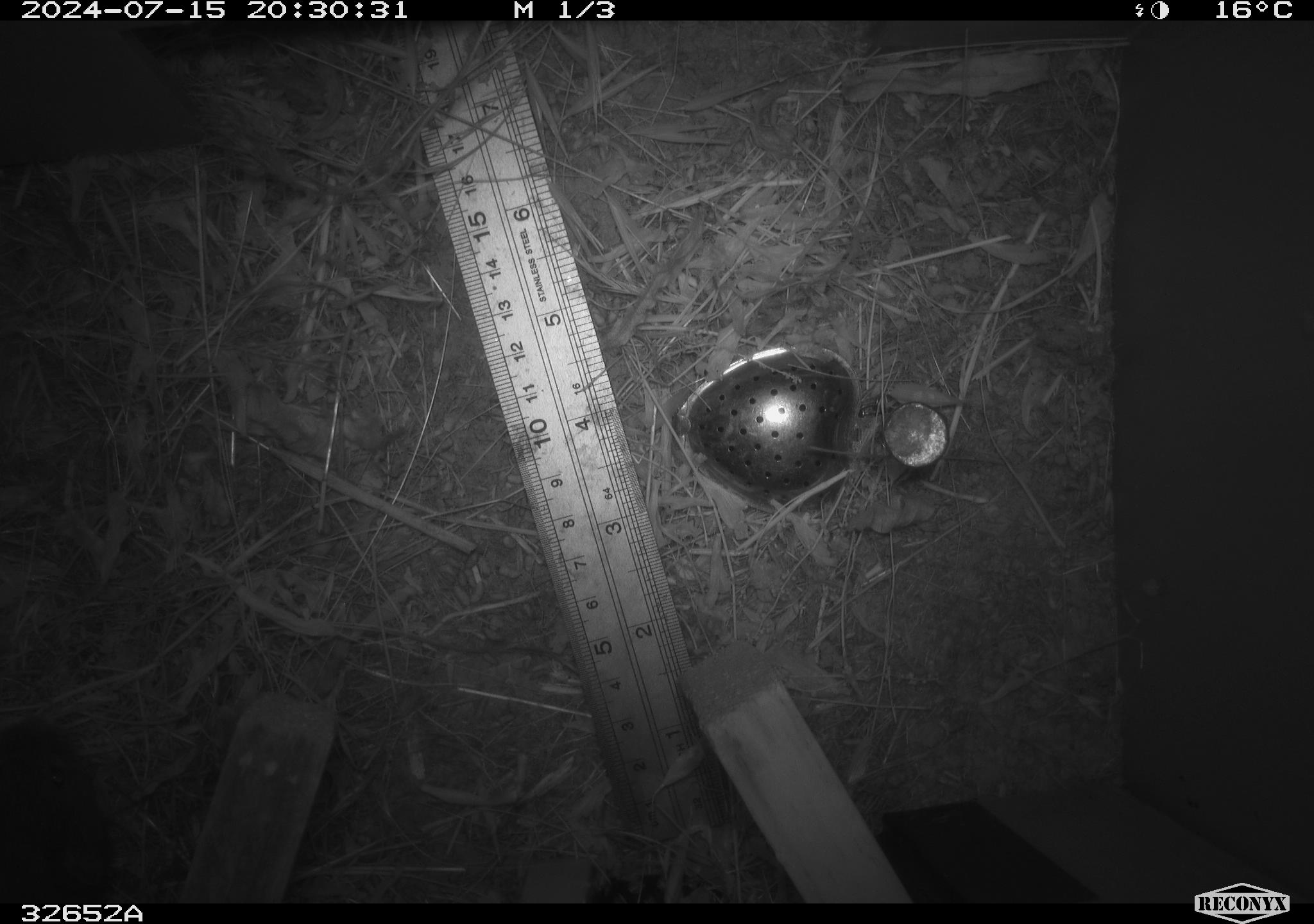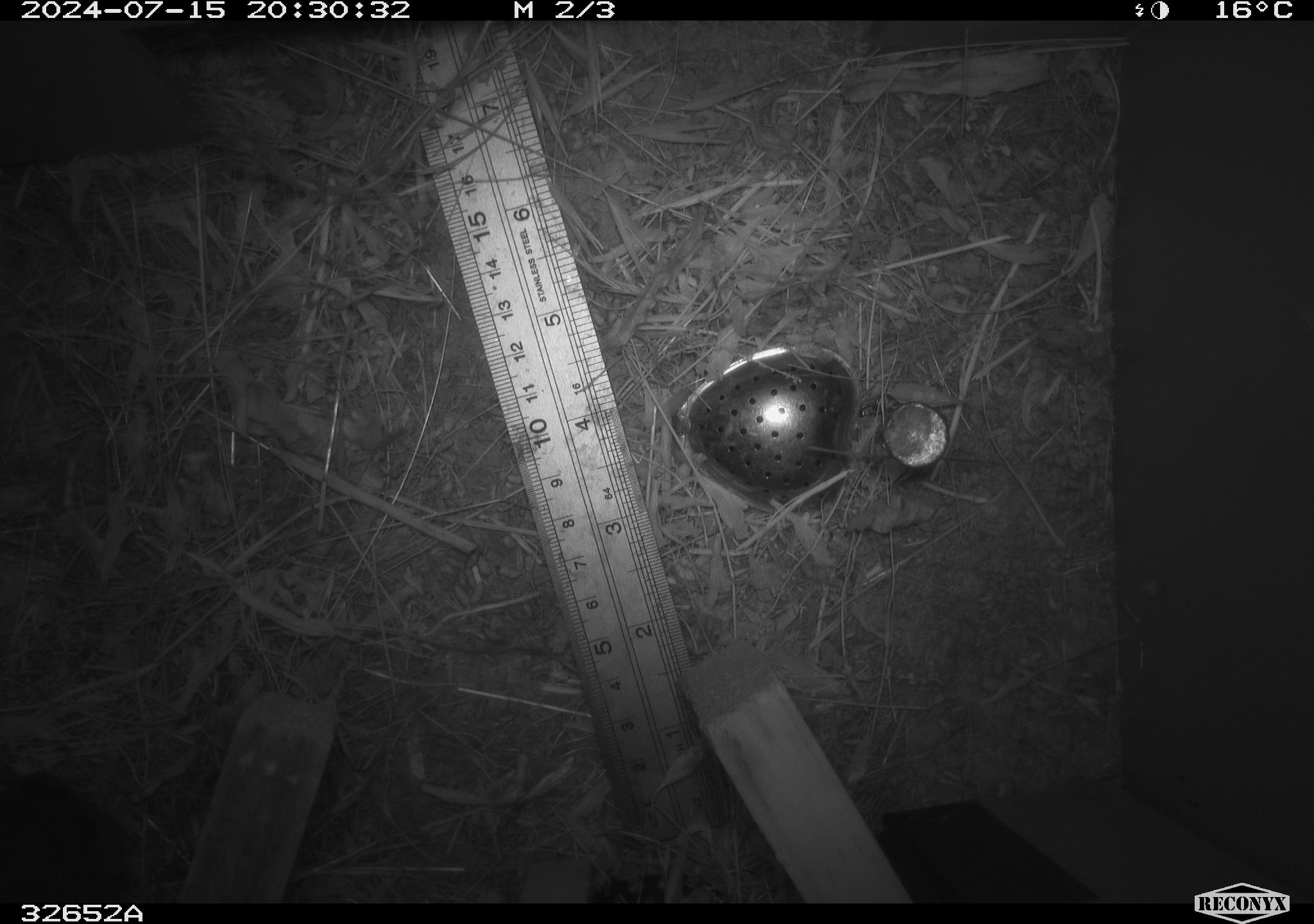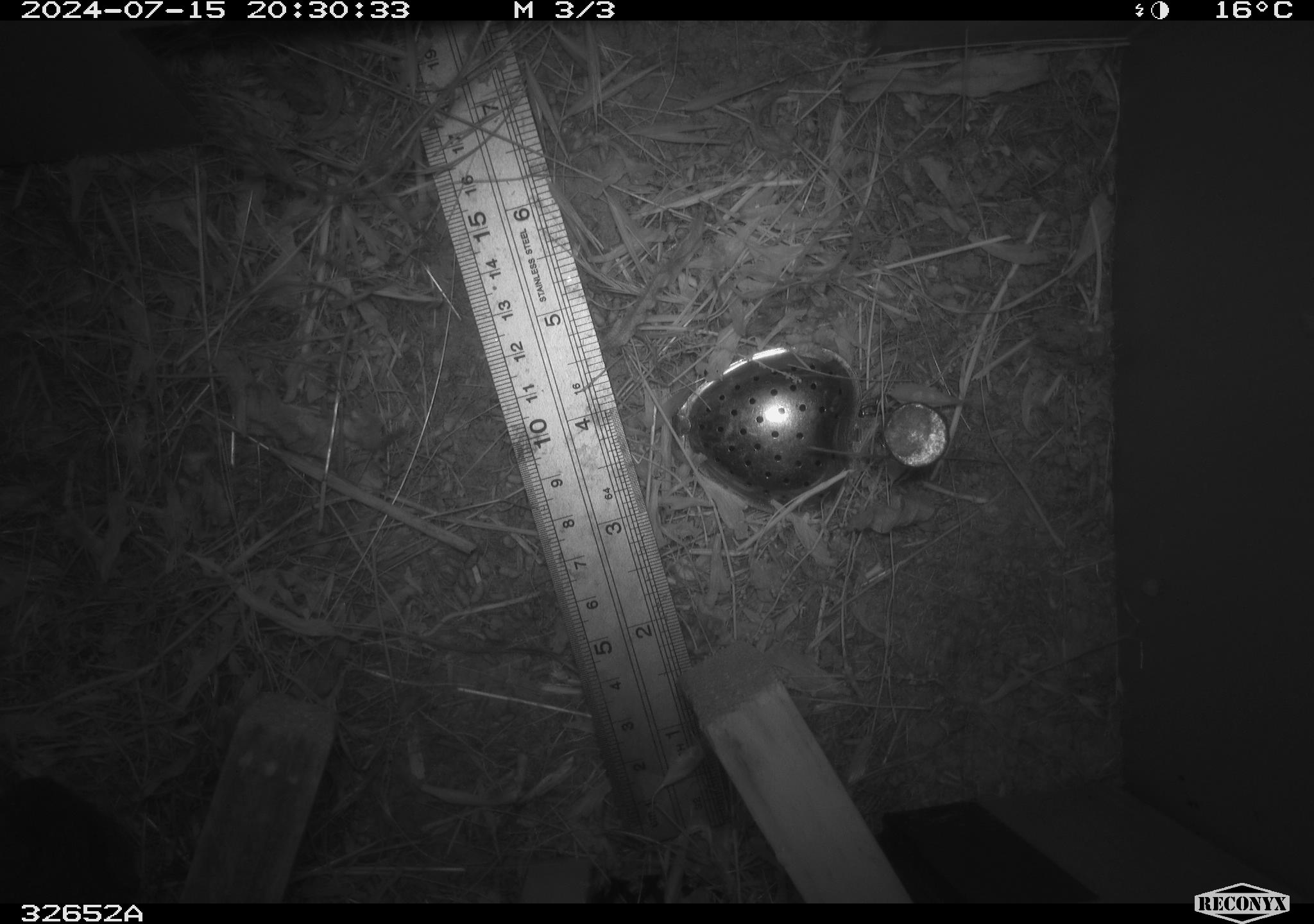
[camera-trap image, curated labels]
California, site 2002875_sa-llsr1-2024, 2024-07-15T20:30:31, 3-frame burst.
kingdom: Animalia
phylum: Chordata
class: Mammalia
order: Rodentia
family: Cricetidae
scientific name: Arvicolinae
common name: voles, lemmings, and muskrats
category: arvicolinae subfamily